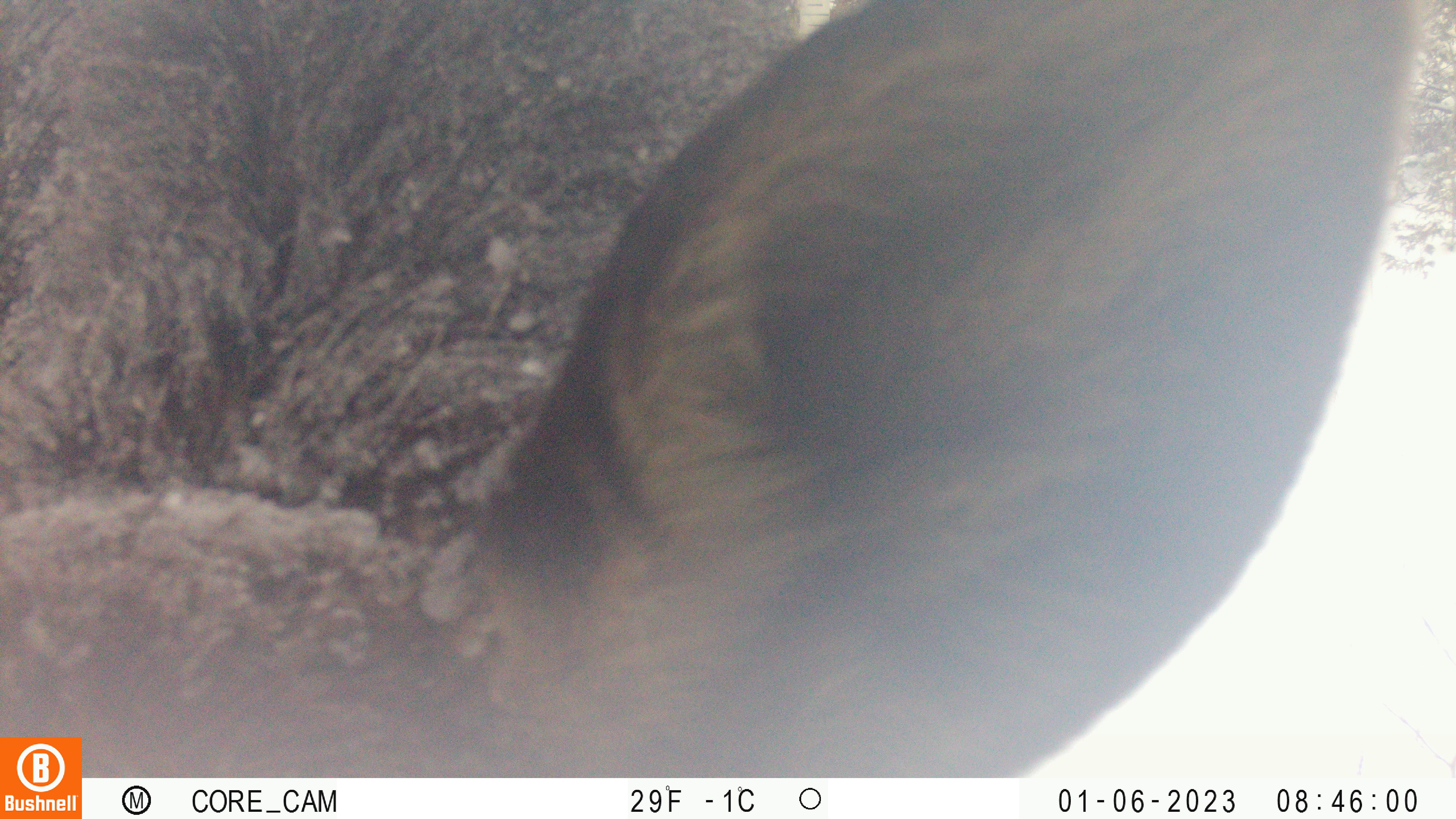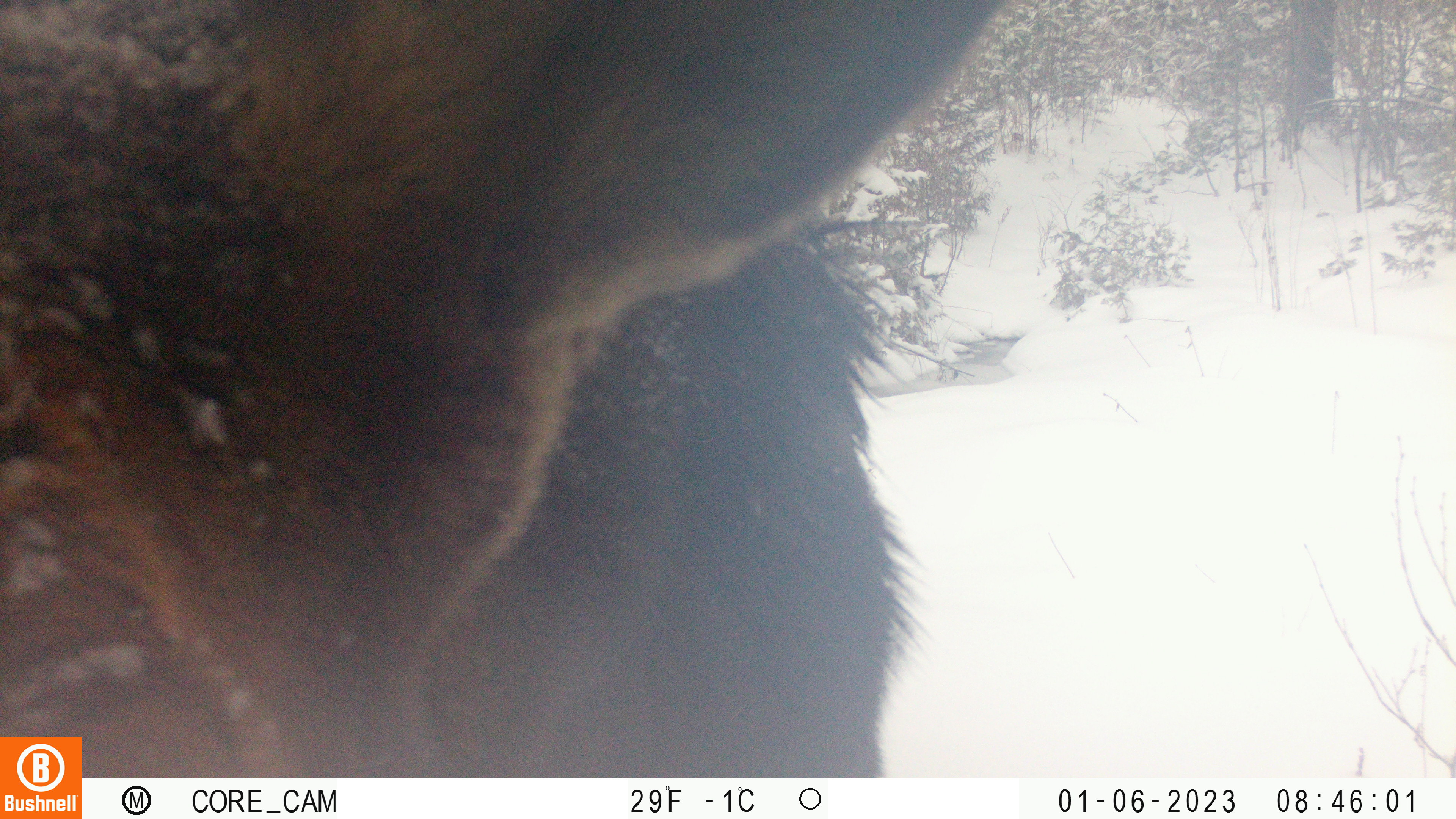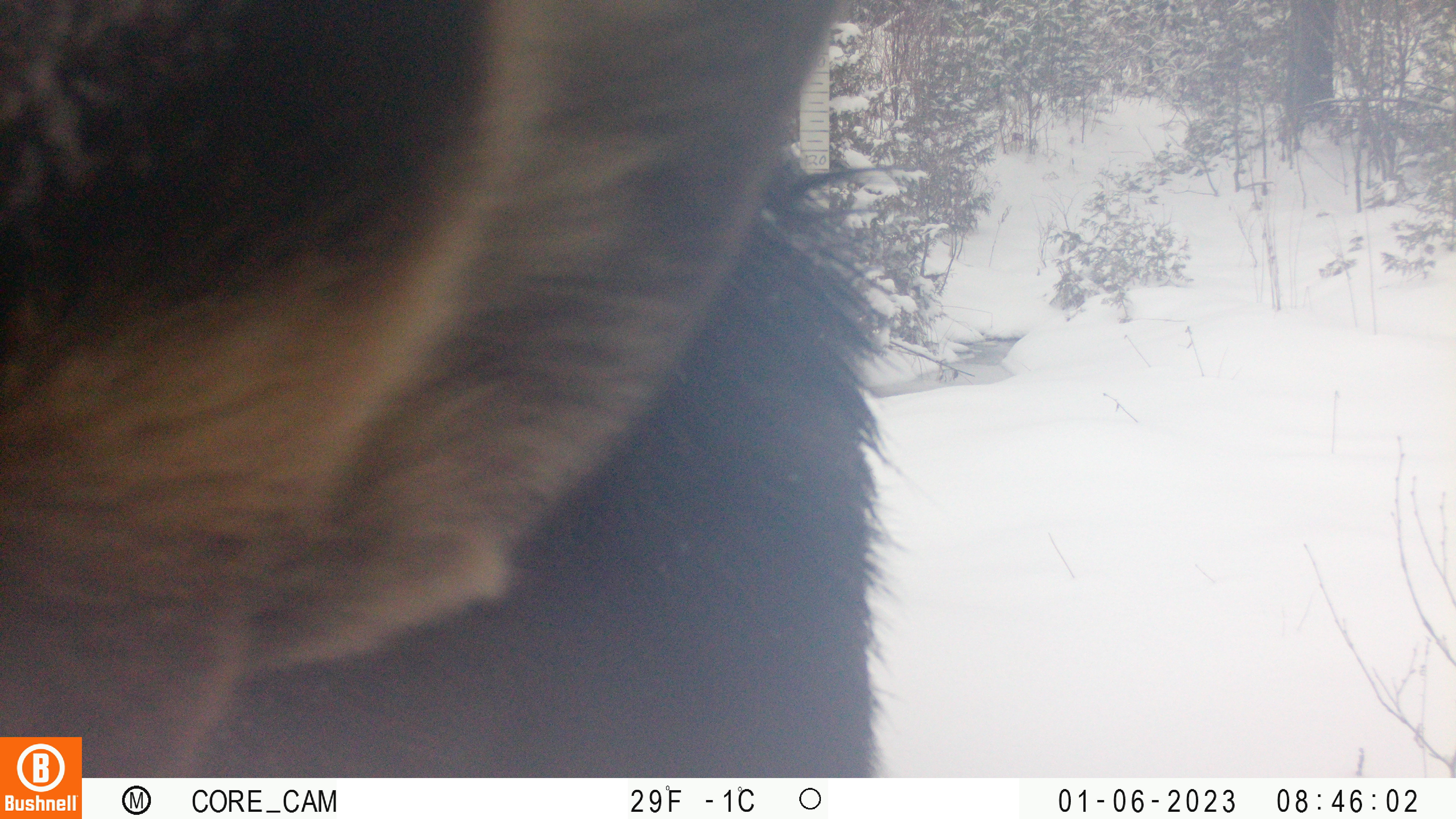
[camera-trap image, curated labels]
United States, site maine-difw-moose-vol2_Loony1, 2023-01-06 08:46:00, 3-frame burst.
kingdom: Animalia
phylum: Chordata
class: Mammalia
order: Artiodactyla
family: Cervidae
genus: Alces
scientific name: Alces alces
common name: moose